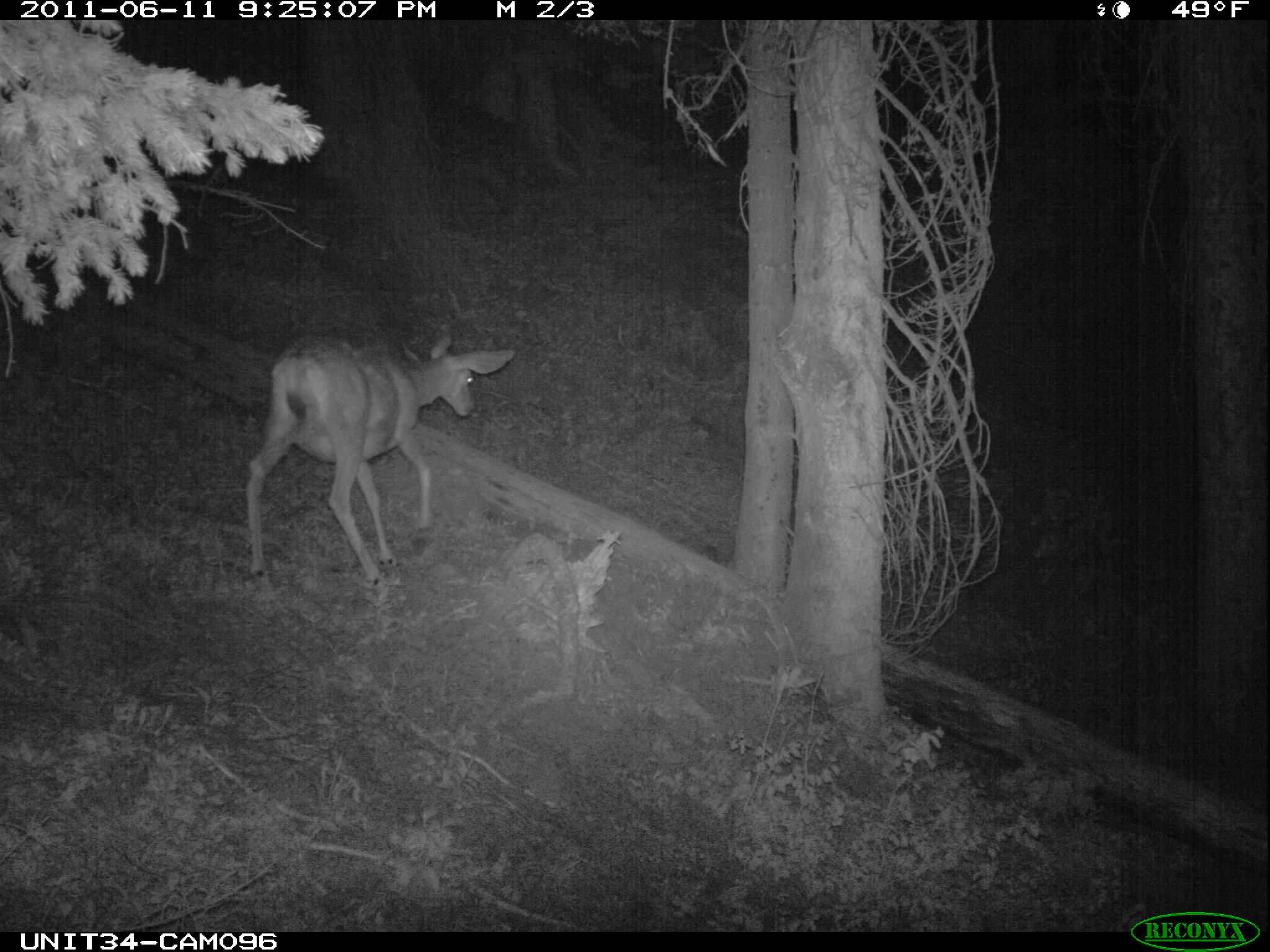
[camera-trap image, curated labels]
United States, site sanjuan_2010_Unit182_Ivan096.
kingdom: Animalia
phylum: Chordata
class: Mammalia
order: Artiodactyla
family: Cervidae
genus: Odocoileus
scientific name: Odocoileus hemionus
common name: mule deer